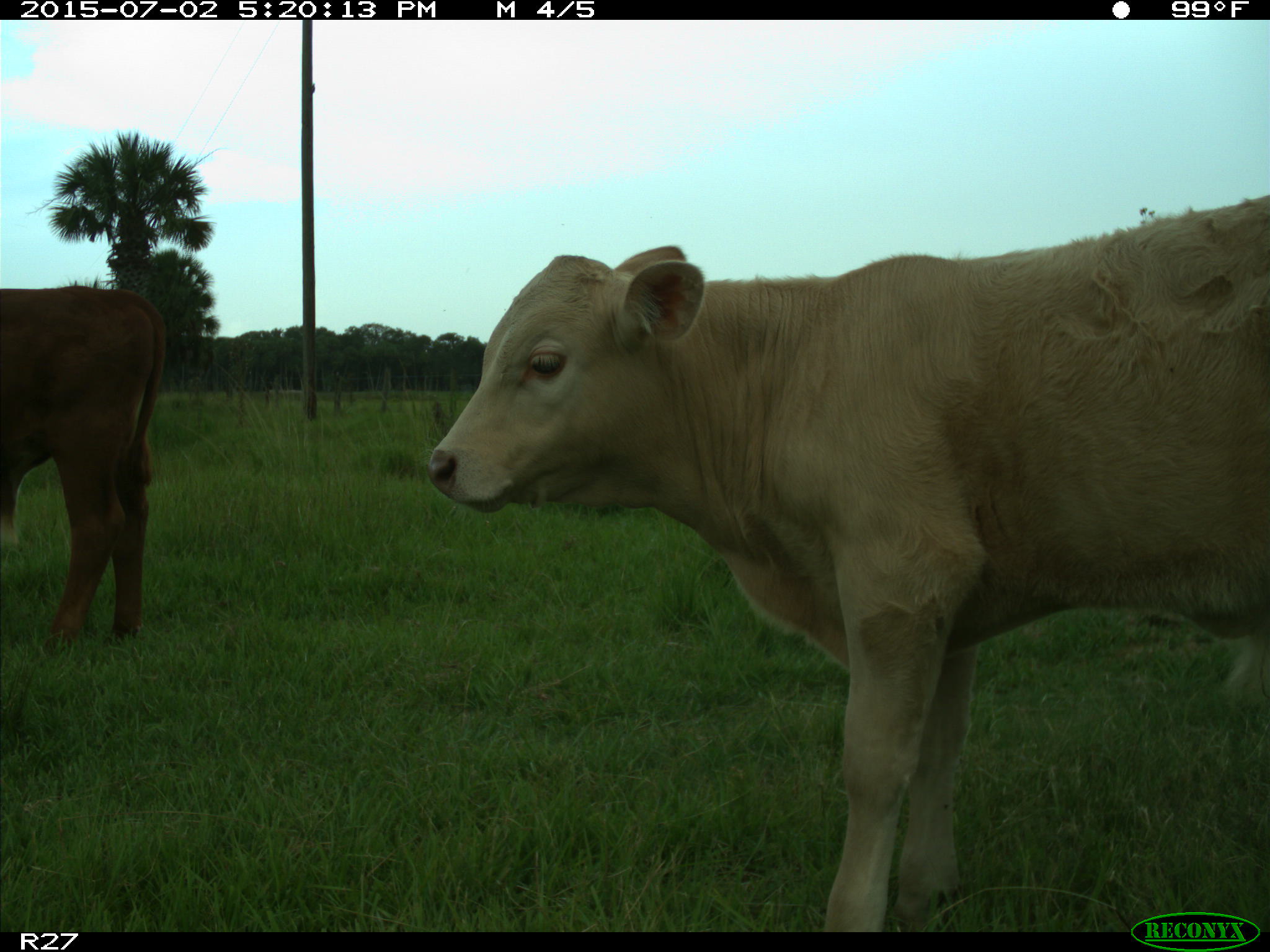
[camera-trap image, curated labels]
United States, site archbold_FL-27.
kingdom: Animalia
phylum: Chordata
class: Mammalia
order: Artiodactyla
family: Bovidae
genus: Bos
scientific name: Bos taurus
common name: domestic cow